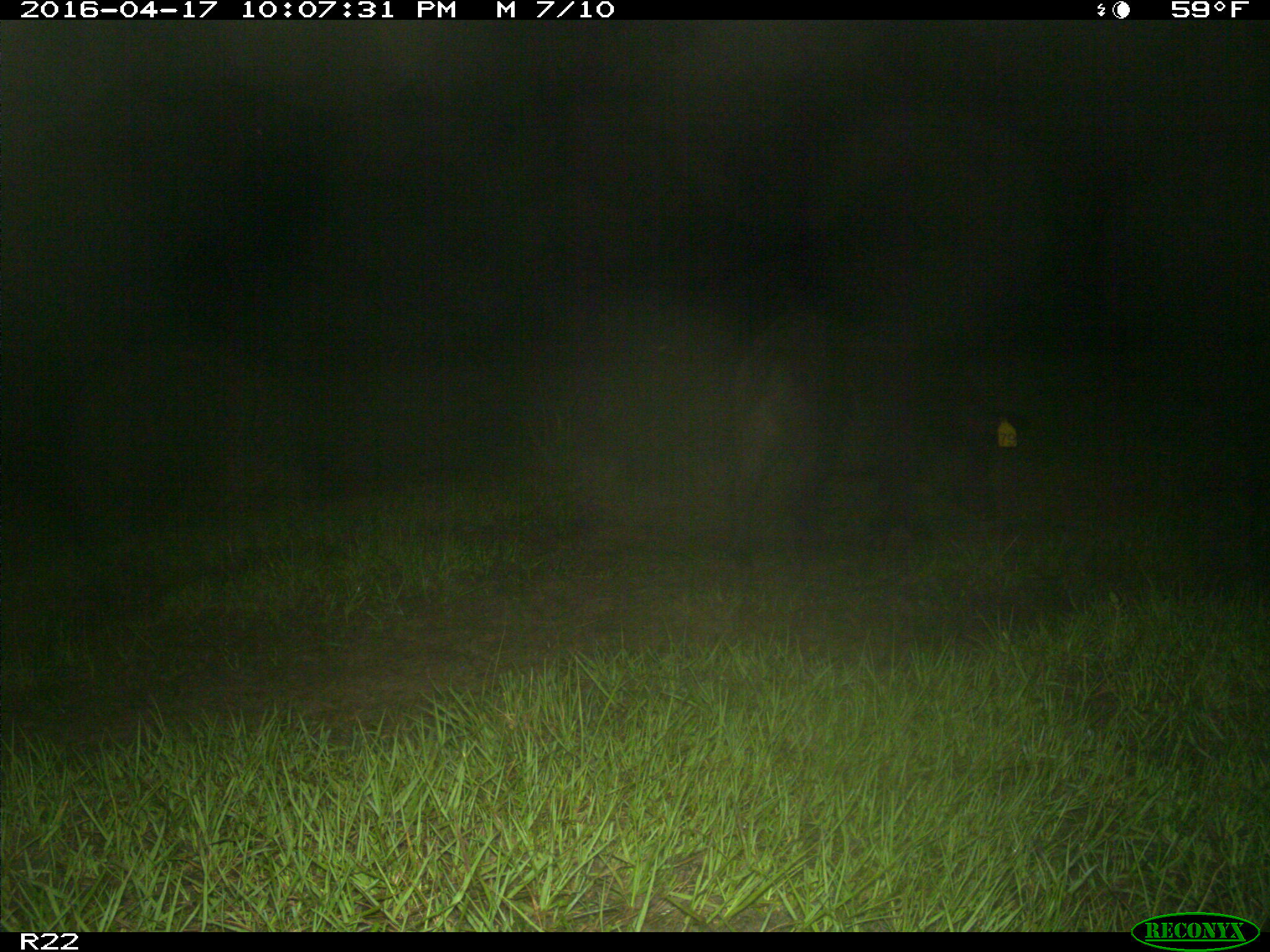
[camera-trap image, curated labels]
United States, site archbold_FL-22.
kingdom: Animalia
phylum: Chordata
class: Mammalia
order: Artiodactyla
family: Suidae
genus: Sus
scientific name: Sus scrofa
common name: wild boar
Sus scrofa (wild boar).